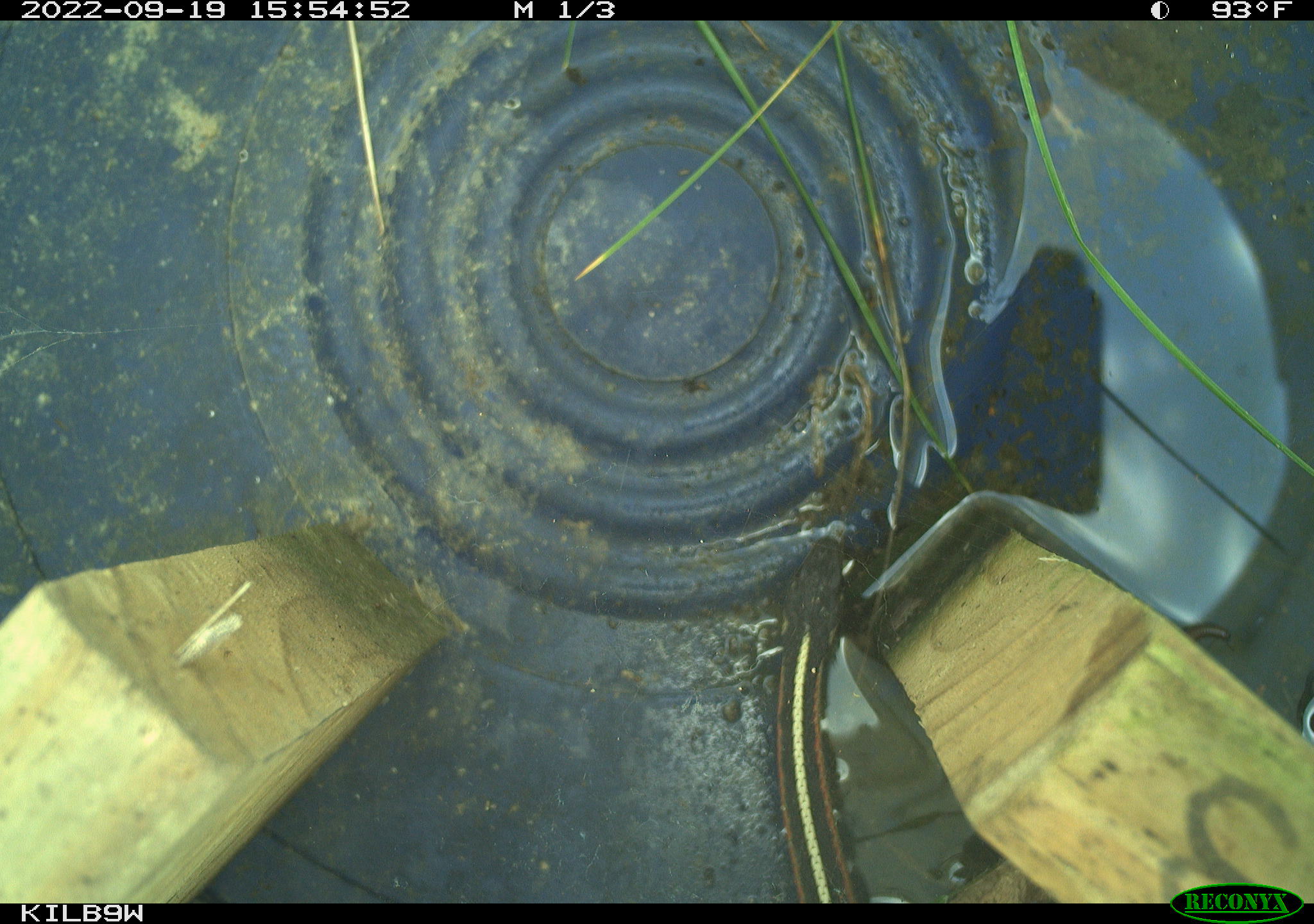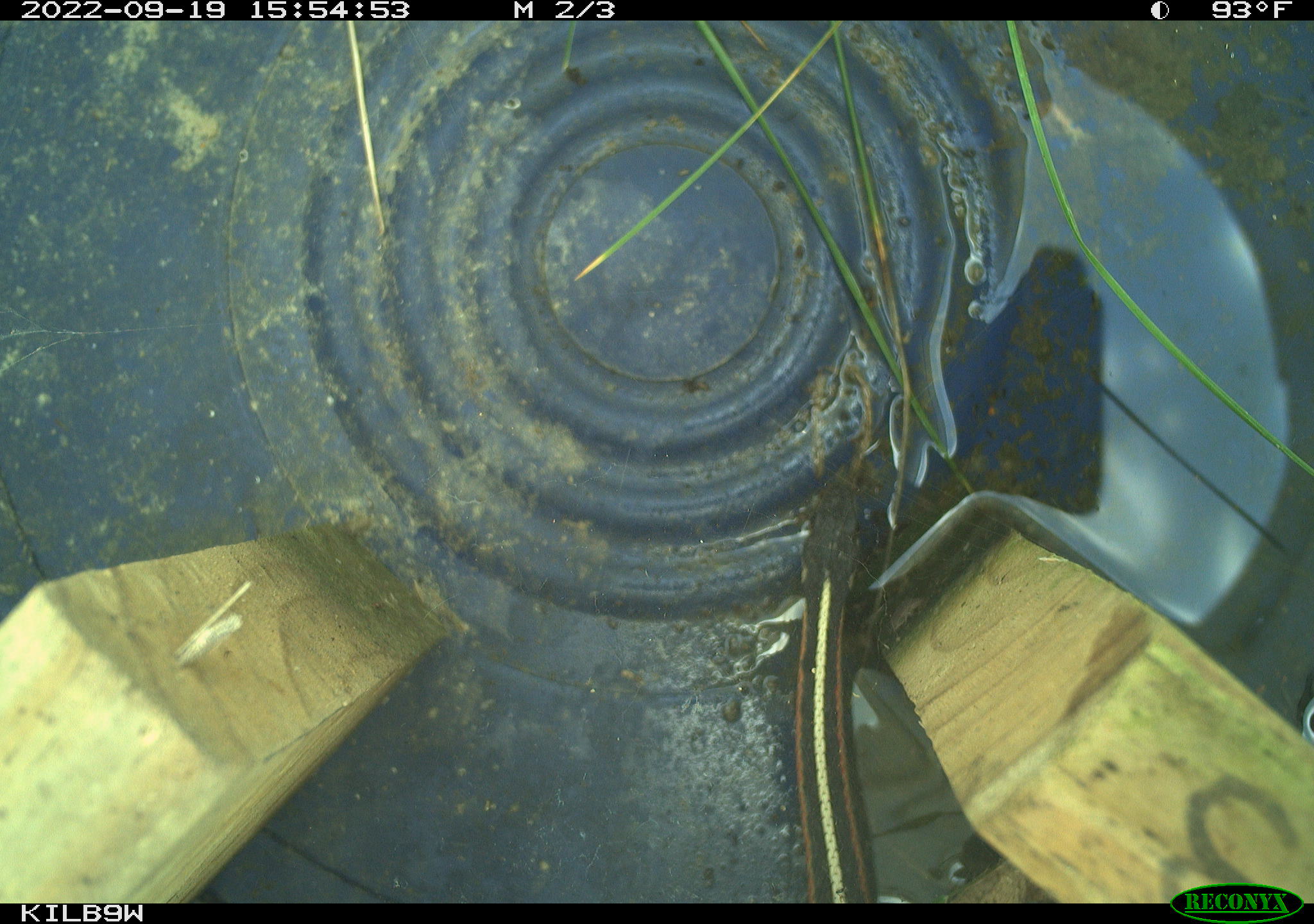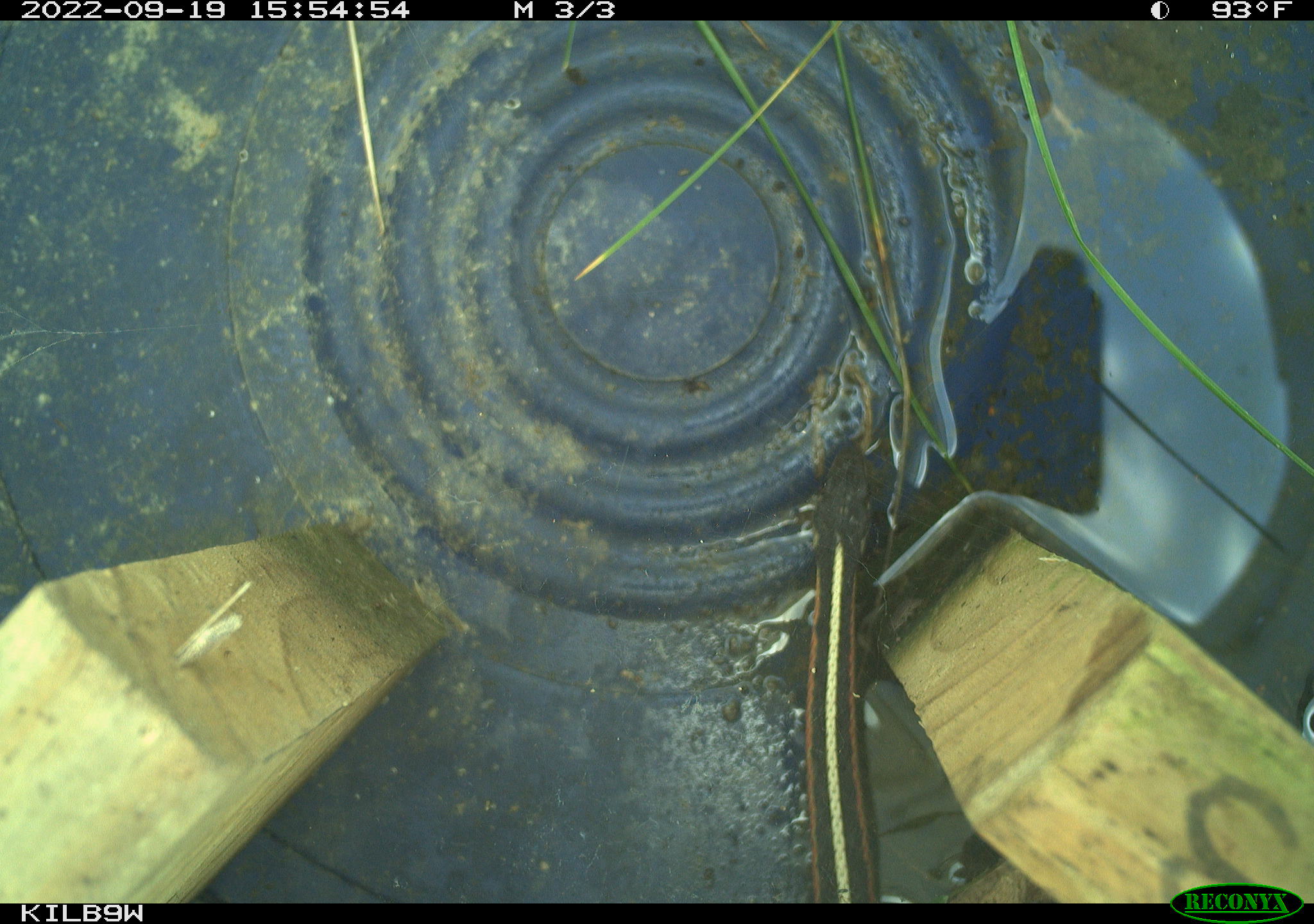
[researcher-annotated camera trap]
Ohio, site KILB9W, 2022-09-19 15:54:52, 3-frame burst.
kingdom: Animalia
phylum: Chordata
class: Reptilia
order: Squamata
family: Colubridae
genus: Thamnophis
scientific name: Thamnophis sirtalis sirtalis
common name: eastern gartersnake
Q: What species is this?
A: Eastern gartersnake (Thamnophis sirtalis sirtalis).